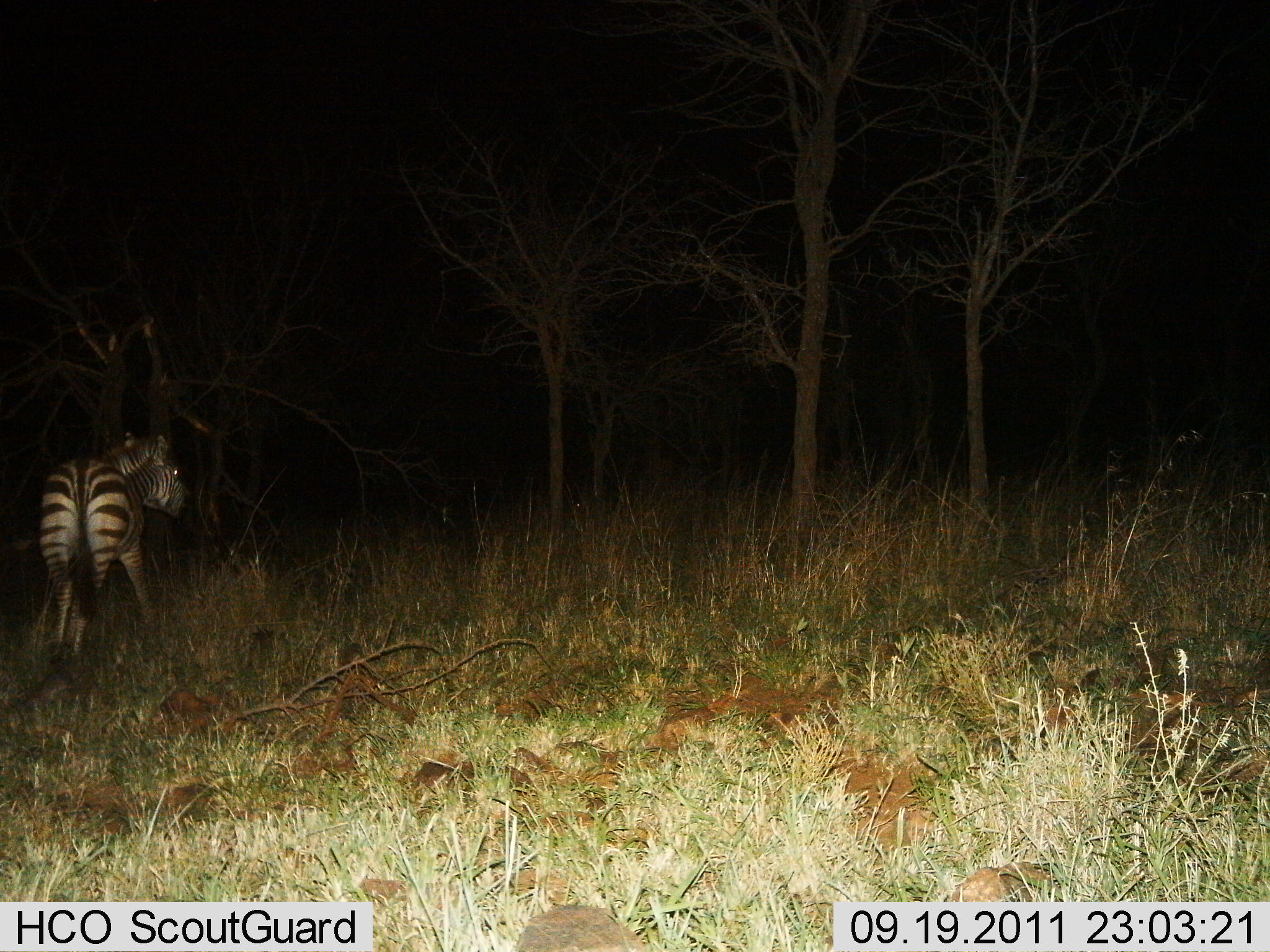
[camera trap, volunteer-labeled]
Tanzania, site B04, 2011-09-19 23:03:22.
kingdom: Animalia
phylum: Chordata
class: Mammalia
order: Perissodactyla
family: Equidae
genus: Equus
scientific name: Equus quagga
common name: plains zebra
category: zebra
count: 1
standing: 56%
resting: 0%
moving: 44%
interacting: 0%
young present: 6%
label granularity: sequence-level